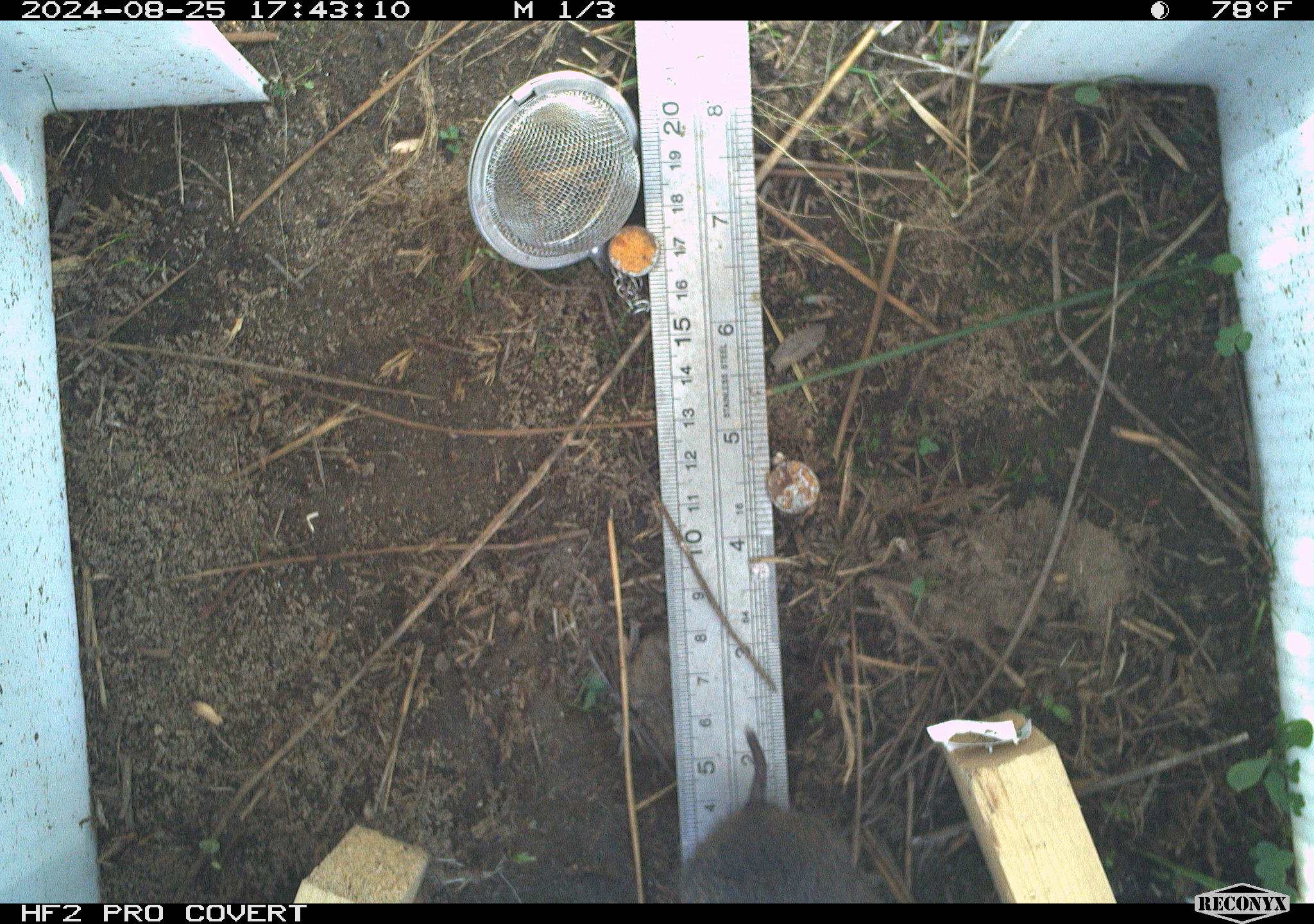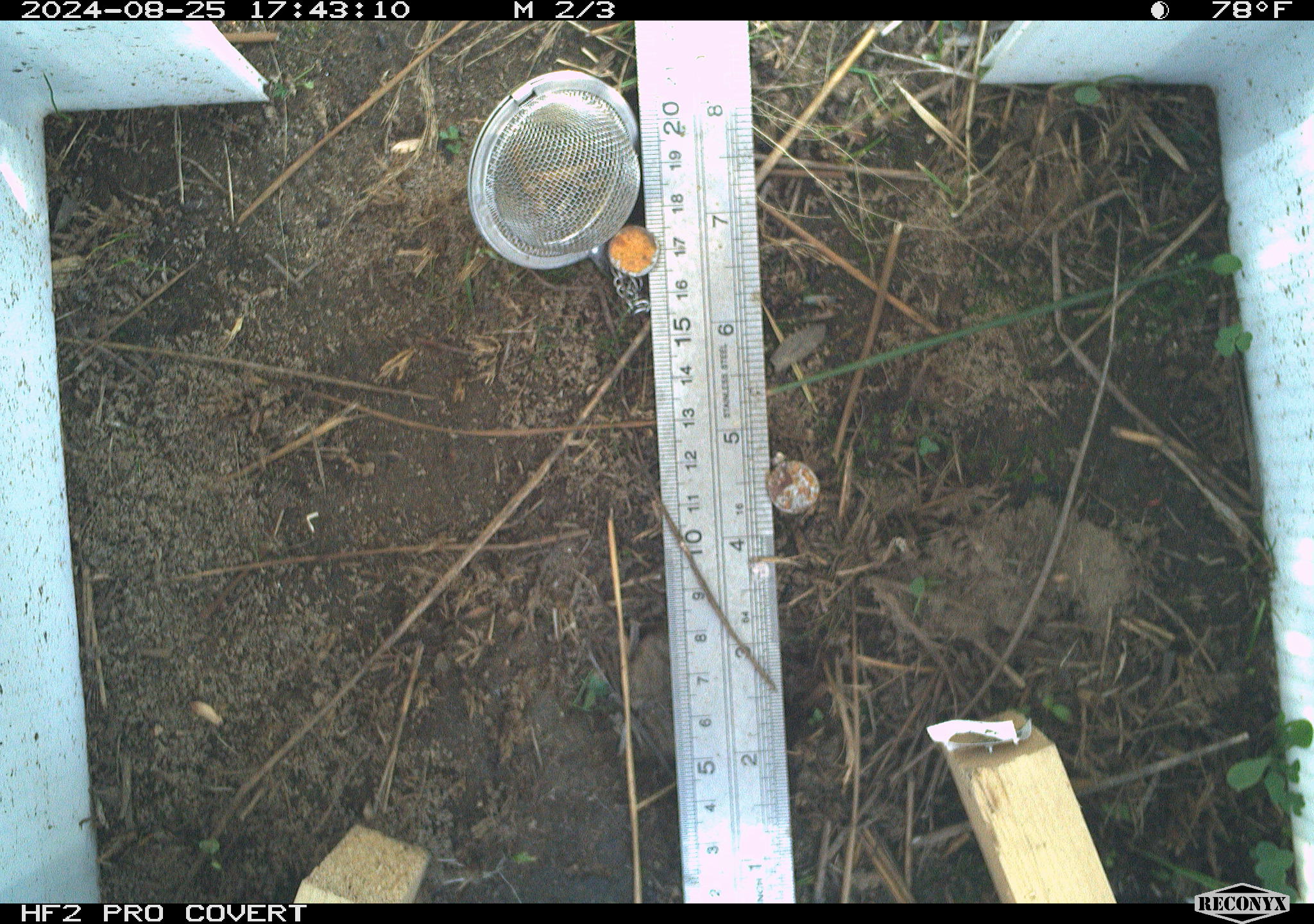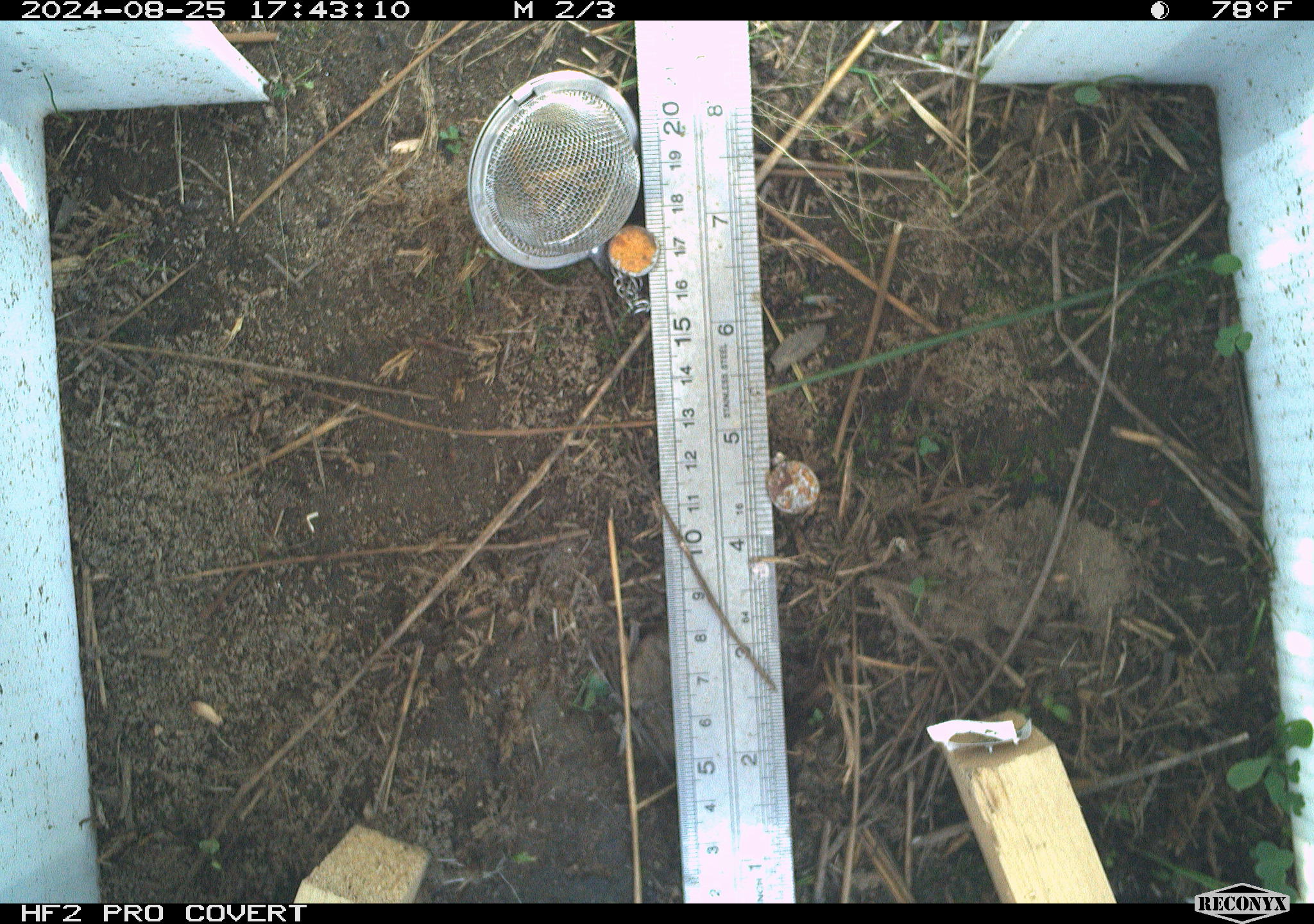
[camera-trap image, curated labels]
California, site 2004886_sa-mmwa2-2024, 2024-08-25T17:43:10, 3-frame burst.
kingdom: Animalia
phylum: Chordata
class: Mammalia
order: Rodentia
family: Cricetidae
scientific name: Arvicolinae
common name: voles, lemmings, and muskrats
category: arvicolinae subfamily